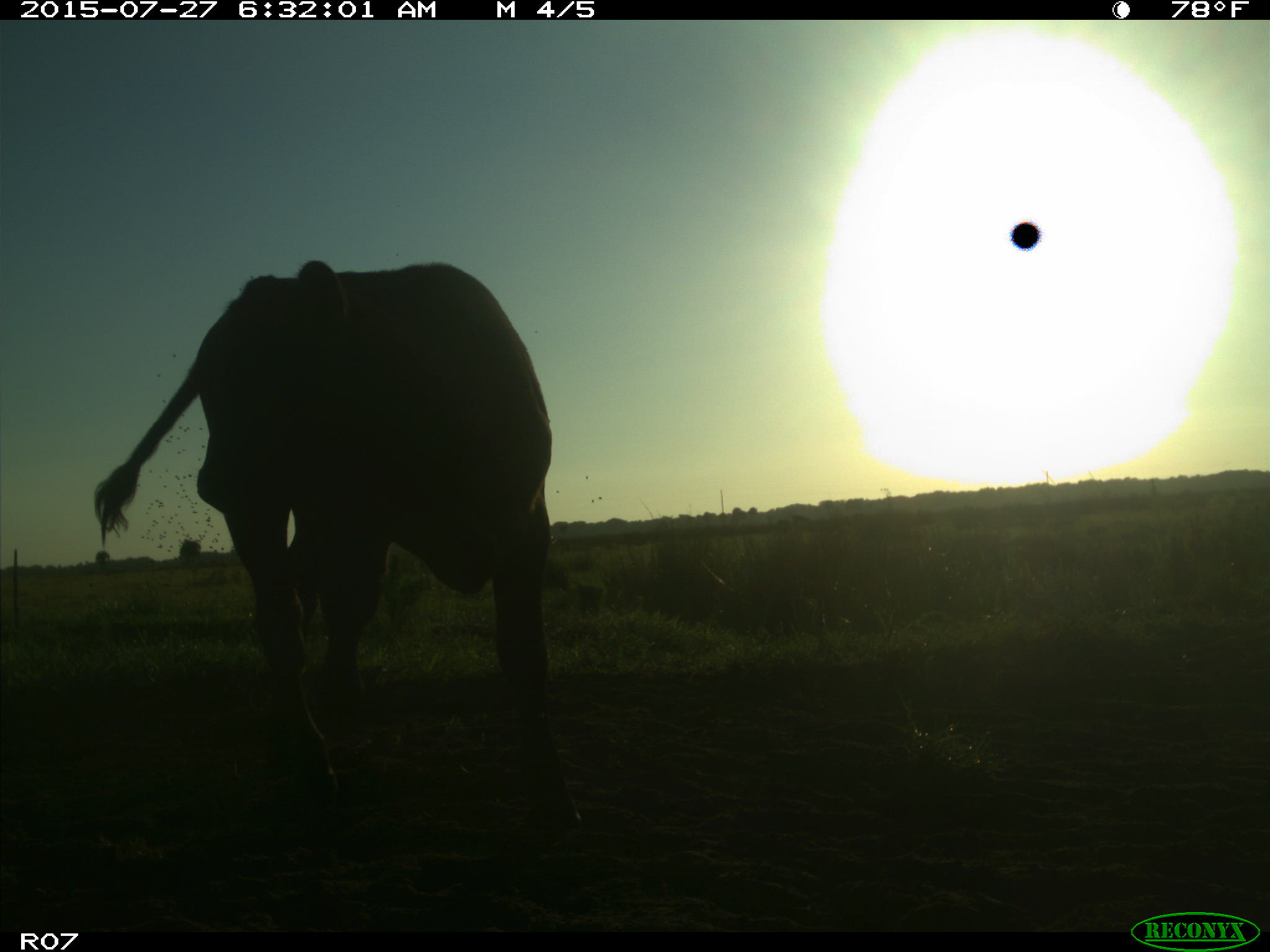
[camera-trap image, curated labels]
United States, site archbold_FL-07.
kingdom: Animalia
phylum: Chordata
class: Mammalia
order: Artiodactyla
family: Bovidae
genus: Bos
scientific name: Bos taurus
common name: domestic cow